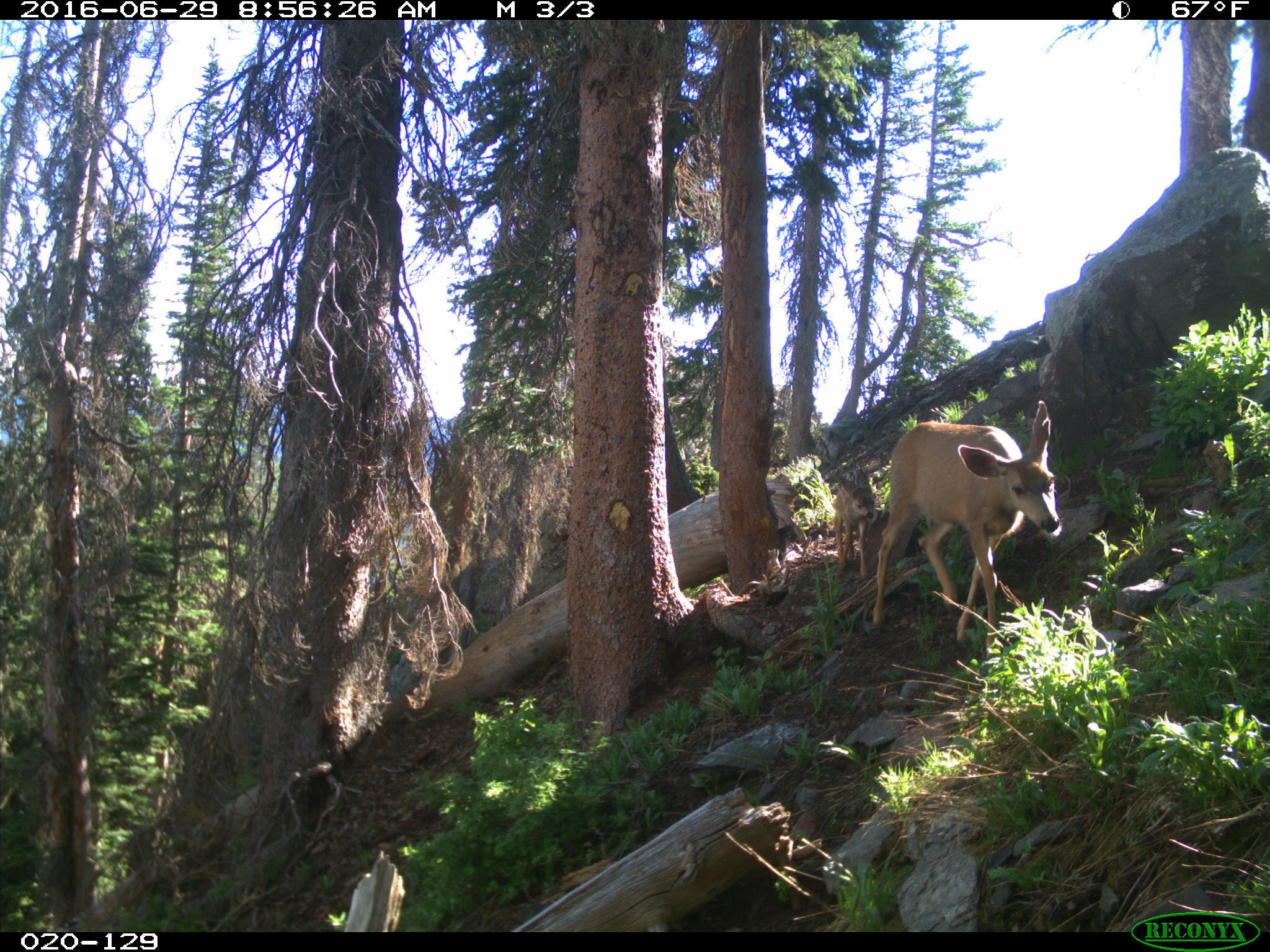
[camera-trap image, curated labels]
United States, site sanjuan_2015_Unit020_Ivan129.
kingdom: Animalia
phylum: Chordata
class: Mammalia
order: Artiodactyla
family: Cervidae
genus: Odocoileus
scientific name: Odocoileus hemionus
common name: mule deer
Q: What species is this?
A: Odocoileus hemionus (mule deer).